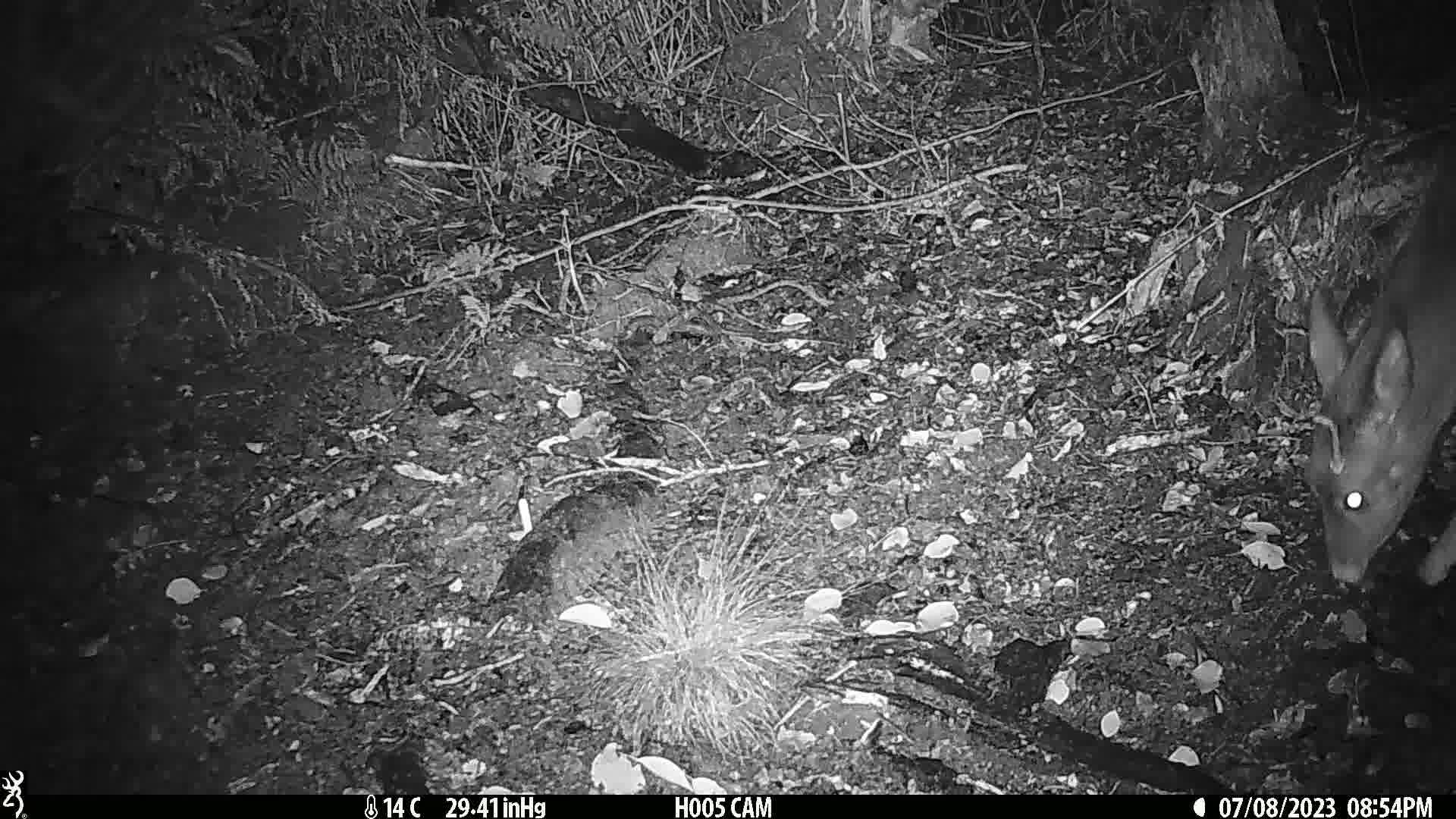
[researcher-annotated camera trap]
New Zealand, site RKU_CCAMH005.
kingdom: Animalia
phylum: Chordata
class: Mammalia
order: Artiodactyla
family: Cervidae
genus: Odocoileus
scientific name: Odocoileus virginianus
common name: white-tailed deer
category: white tailed deer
White tailed deer (white-tailed deer) (Odocoileus virginianus).